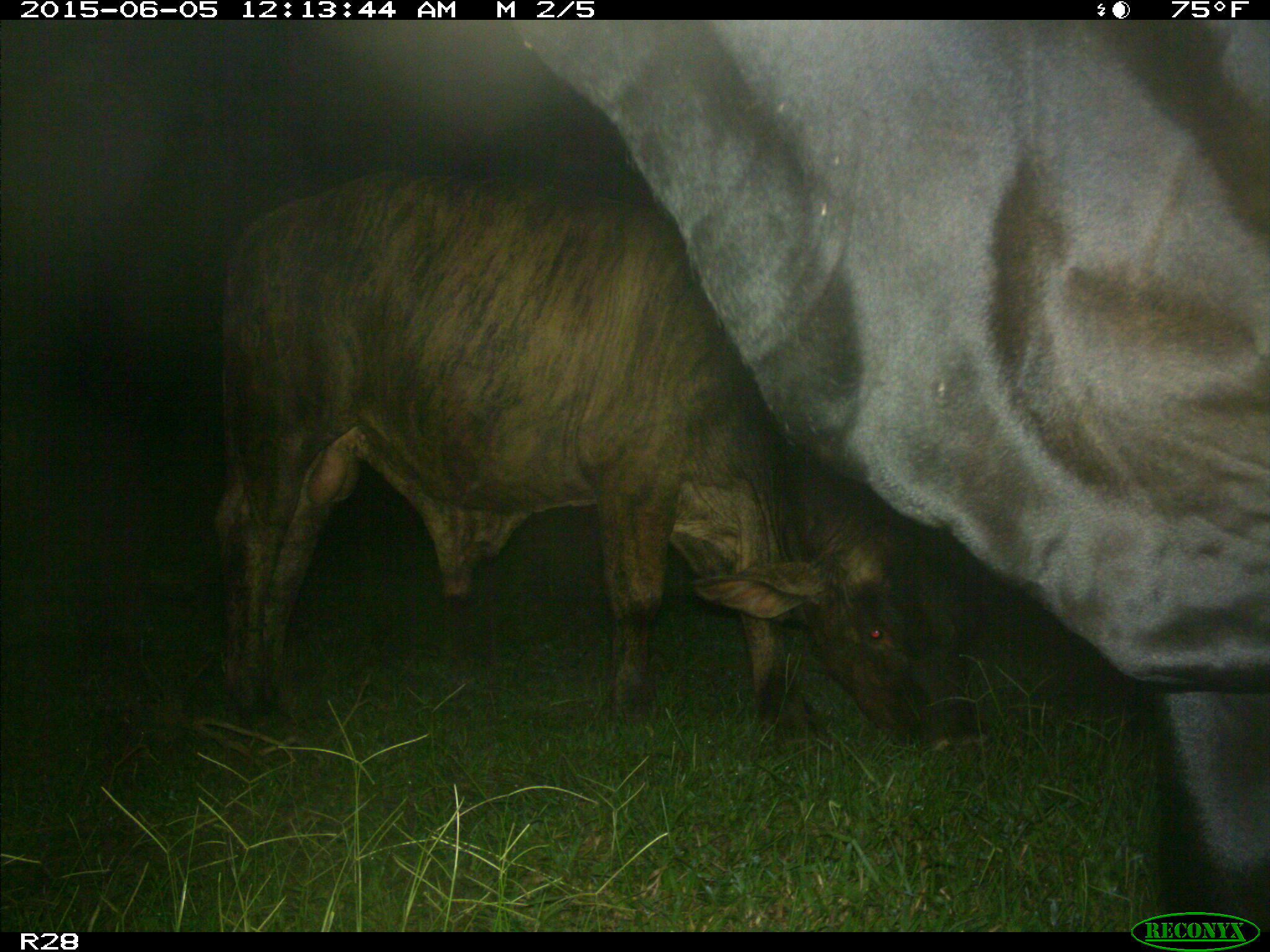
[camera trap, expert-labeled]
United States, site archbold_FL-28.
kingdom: Animalia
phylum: Chordata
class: Mammalia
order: Artiodactyla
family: Bovidae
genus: Bos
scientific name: Bos taurus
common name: domestic cow